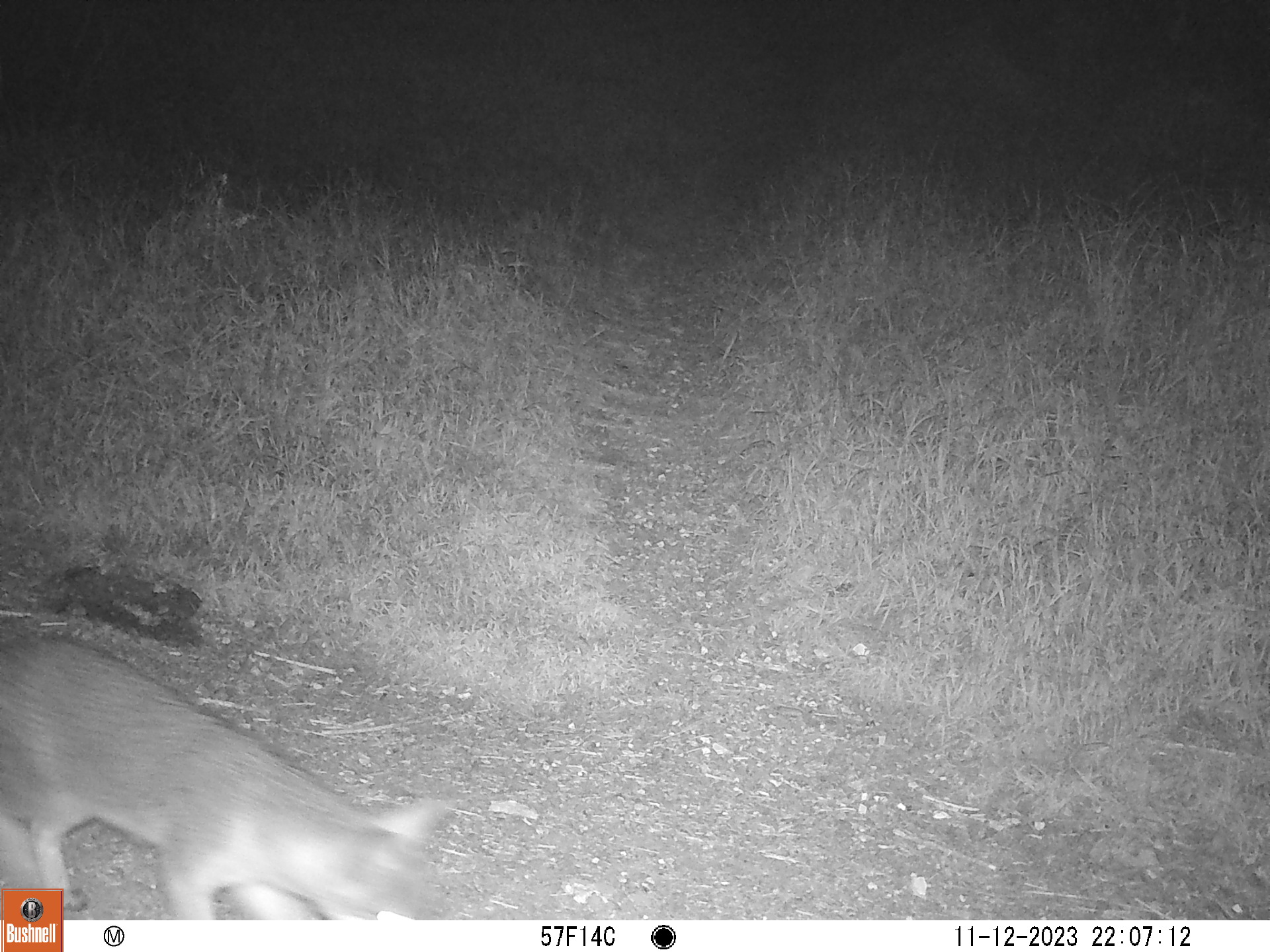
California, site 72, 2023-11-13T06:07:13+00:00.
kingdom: Animalia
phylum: Chordata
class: Mammalia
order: Carnivora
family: Canidae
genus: Urocyon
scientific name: Urocyon cinereoargenteus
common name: gray fox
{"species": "gray fox (Urocyon cinereoargenteus)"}